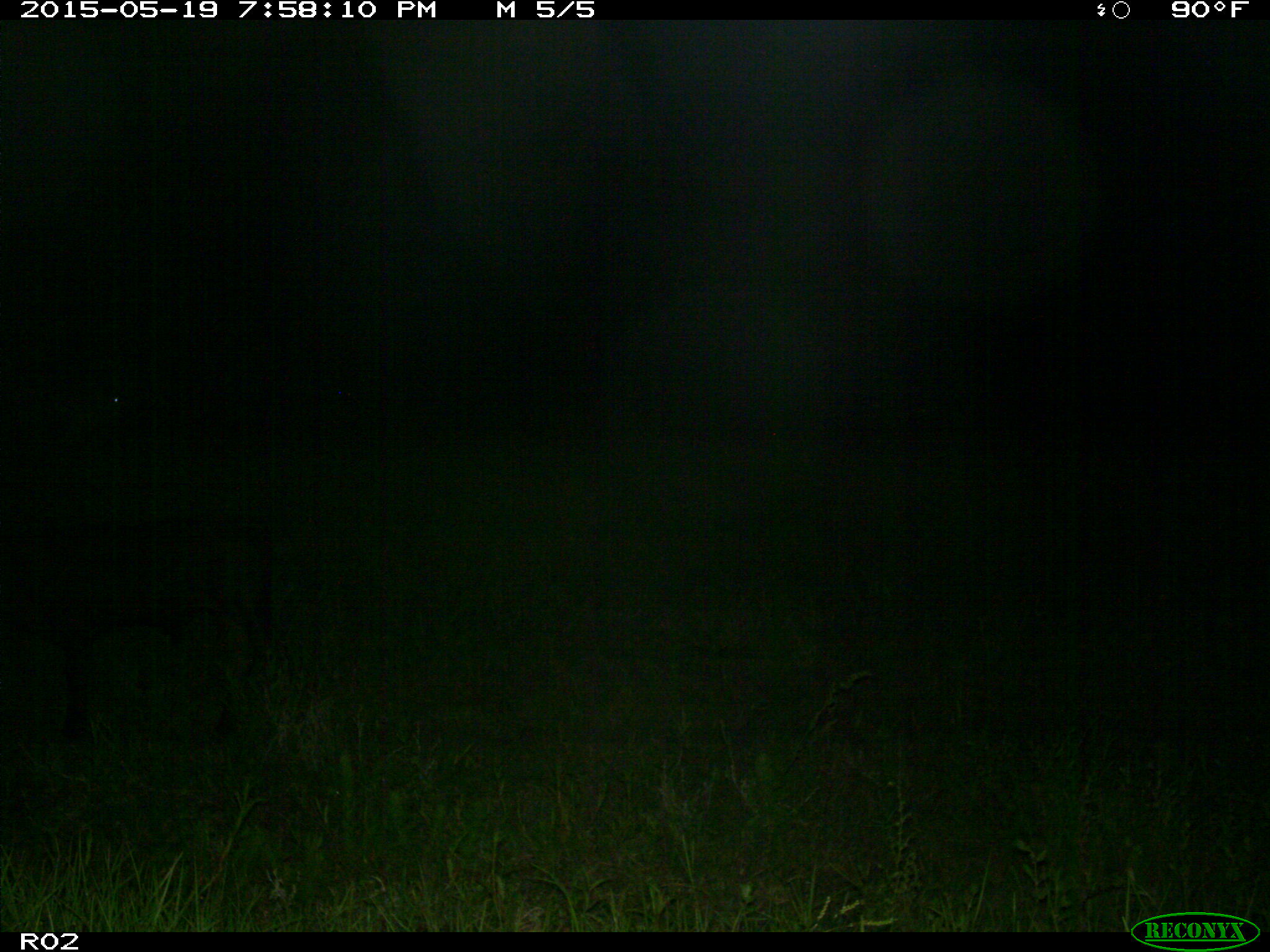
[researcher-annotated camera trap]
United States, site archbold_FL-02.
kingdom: Animalia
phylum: Chordata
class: Mammalia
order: Artiodactyla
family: Bovidae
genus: Bos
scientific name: Bos taurus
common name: domestic cow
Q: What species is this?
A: Bos taurus (domestic cow).